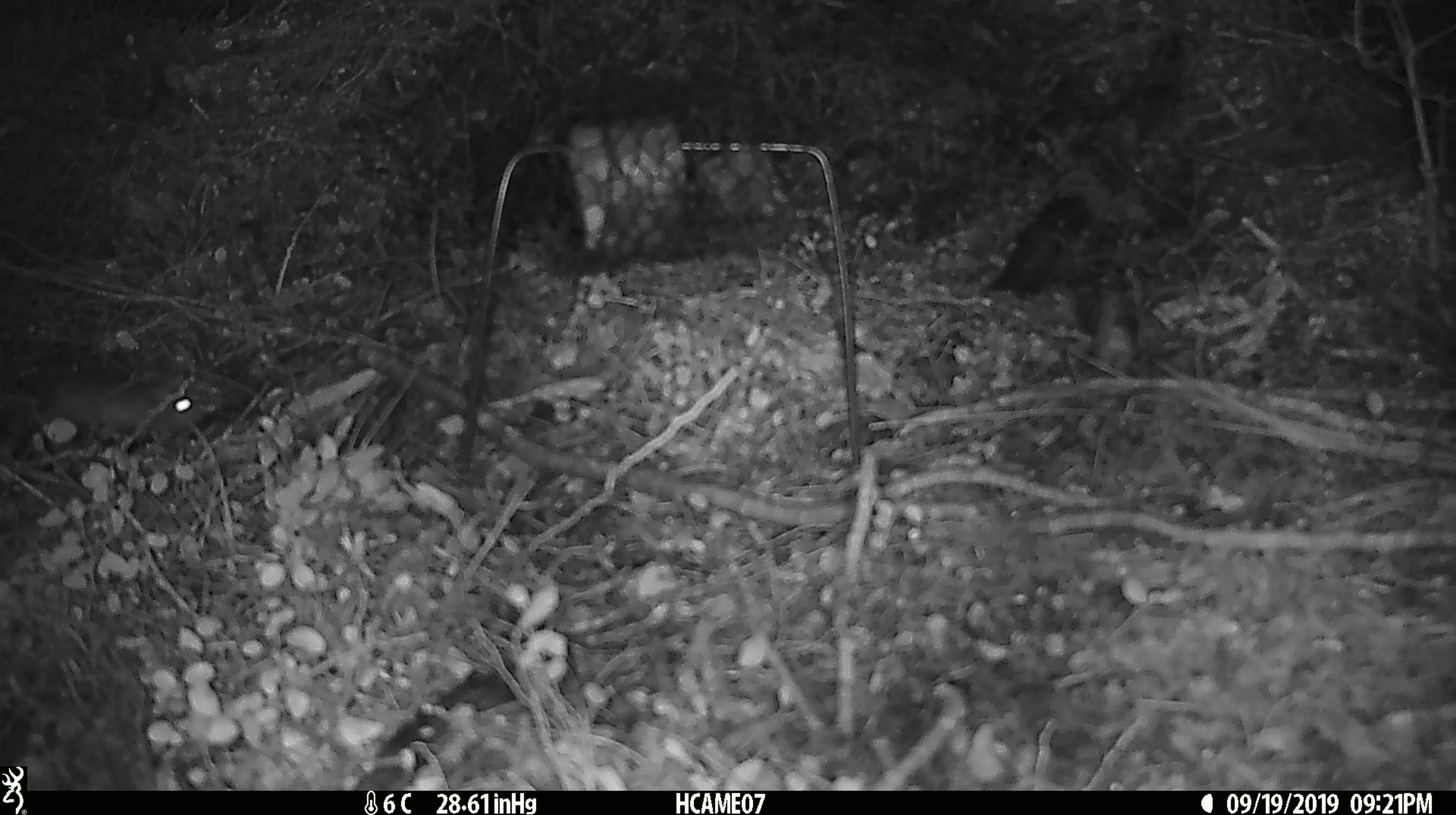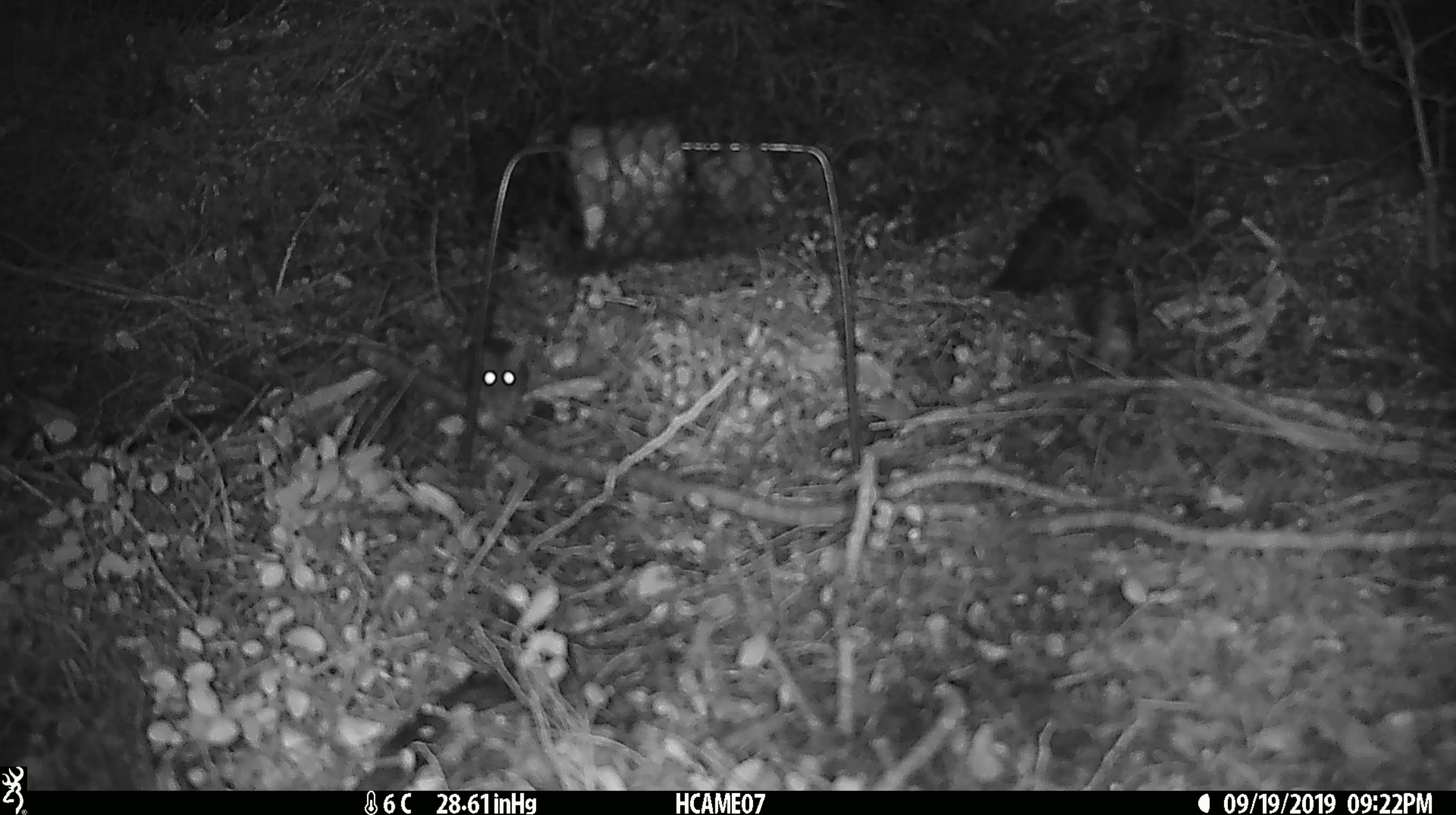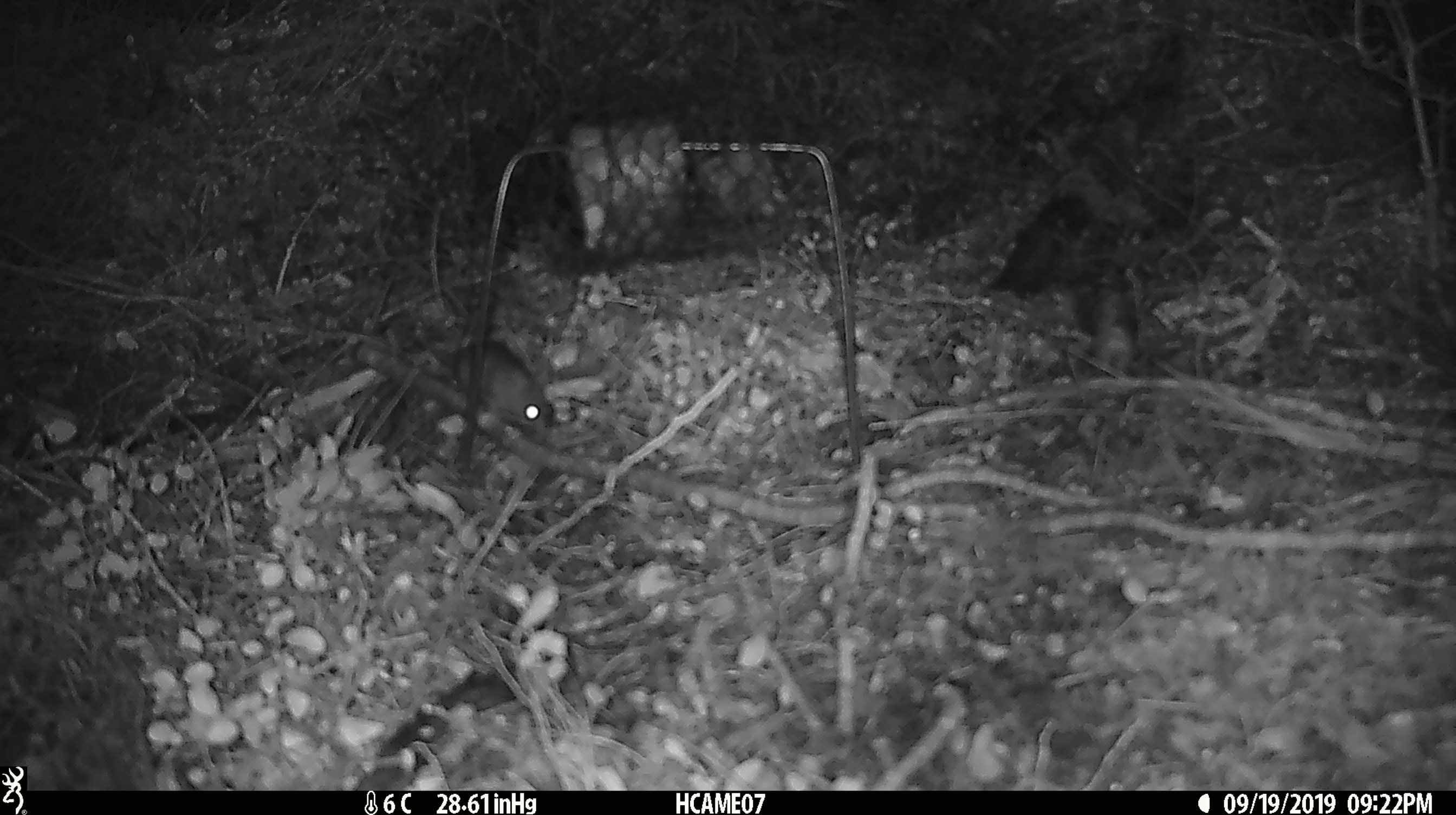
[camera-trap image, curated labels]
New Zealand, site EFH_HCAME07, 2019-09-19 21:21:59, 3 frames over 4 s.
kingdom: Animalia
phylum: Chordata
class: Mammalia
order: Rodentia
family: Muridae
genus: Mus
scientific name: Mus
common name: mouse